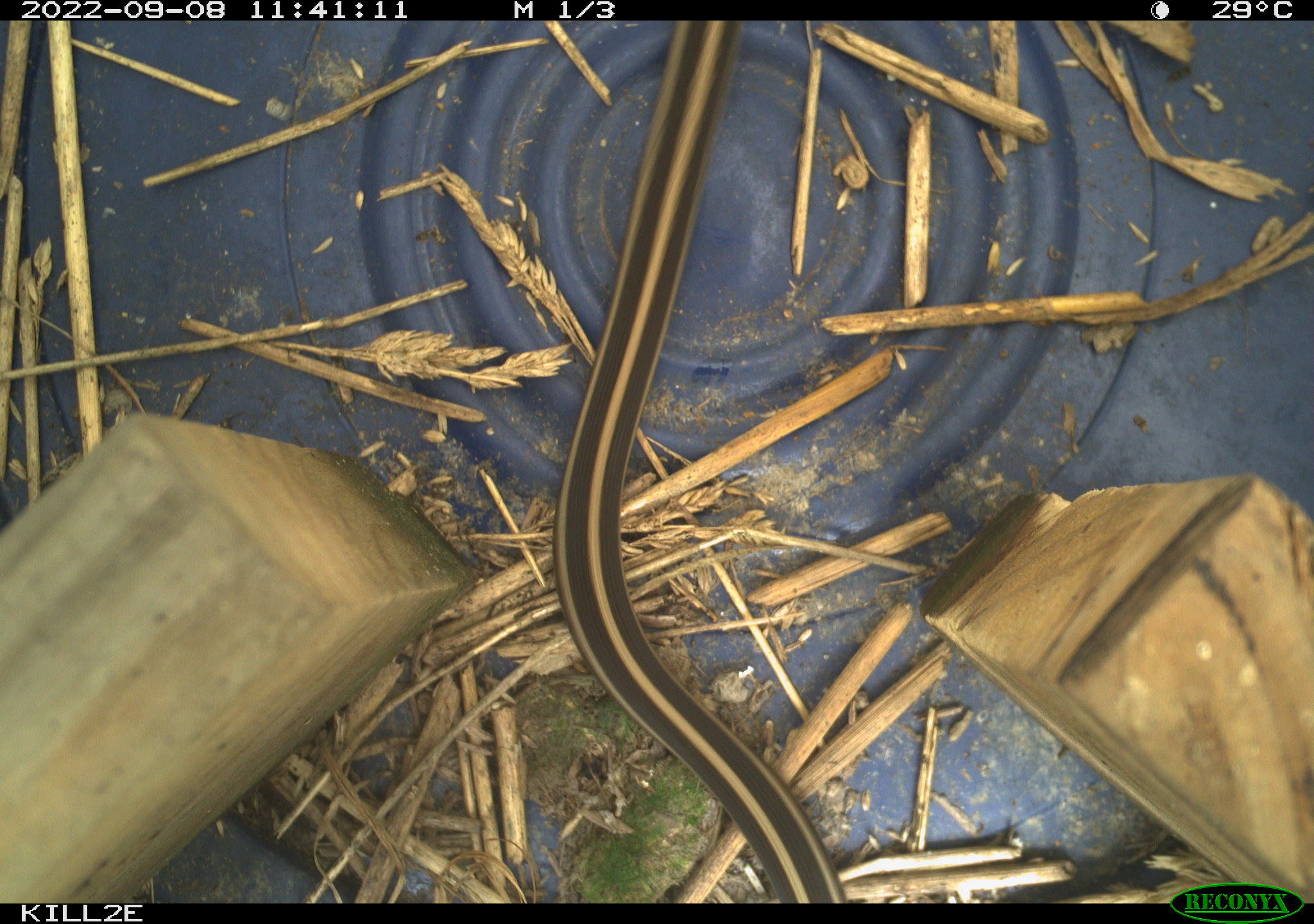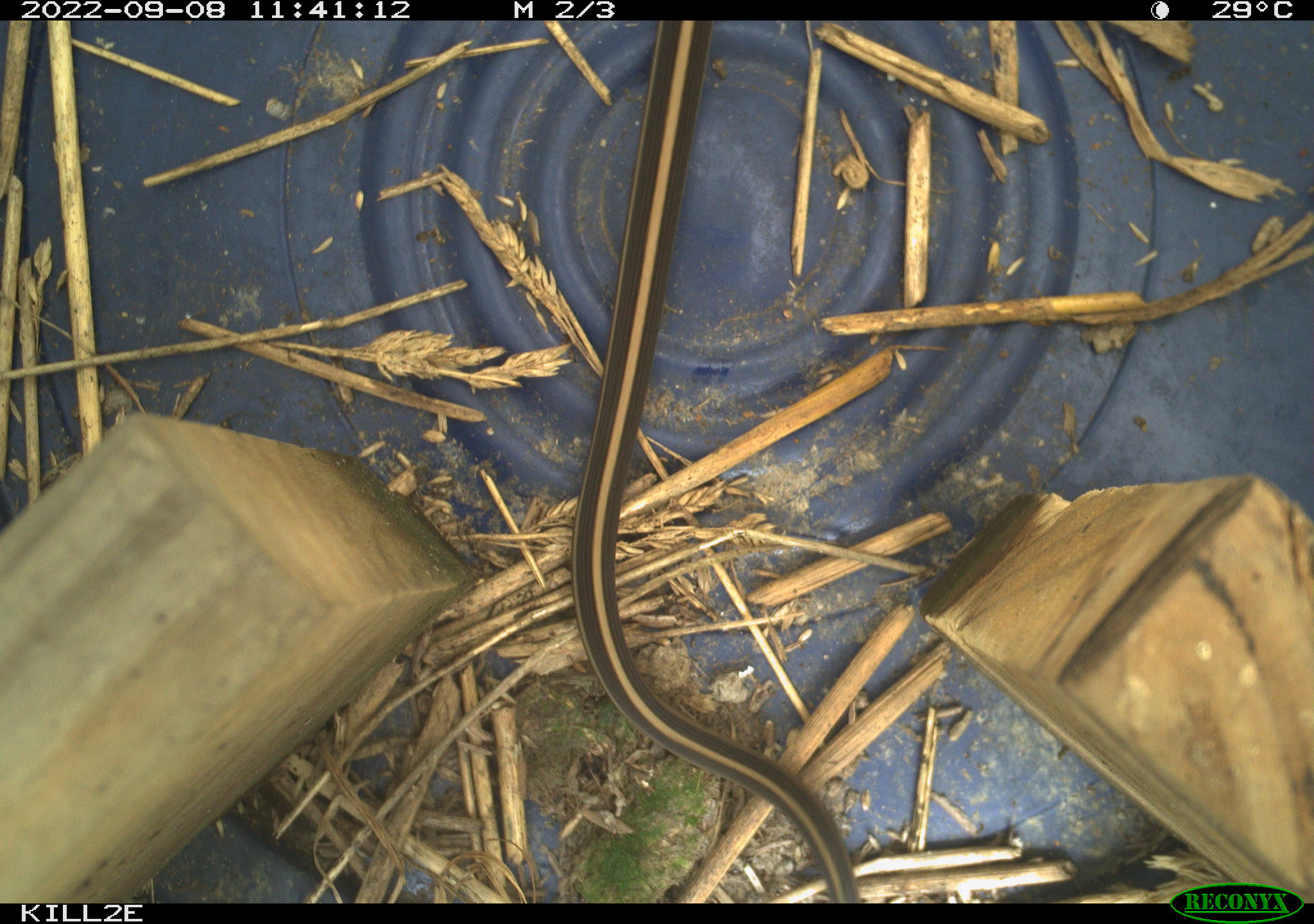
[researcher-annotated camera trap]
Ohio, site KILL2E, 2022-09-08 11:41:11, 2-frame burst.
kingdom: Animalia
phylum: Chordata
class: Reptilia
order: Squamata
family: Colubridae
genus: Thamnophis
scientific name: Thamnophis sirtalis sirtalis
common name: eastern gartersnake